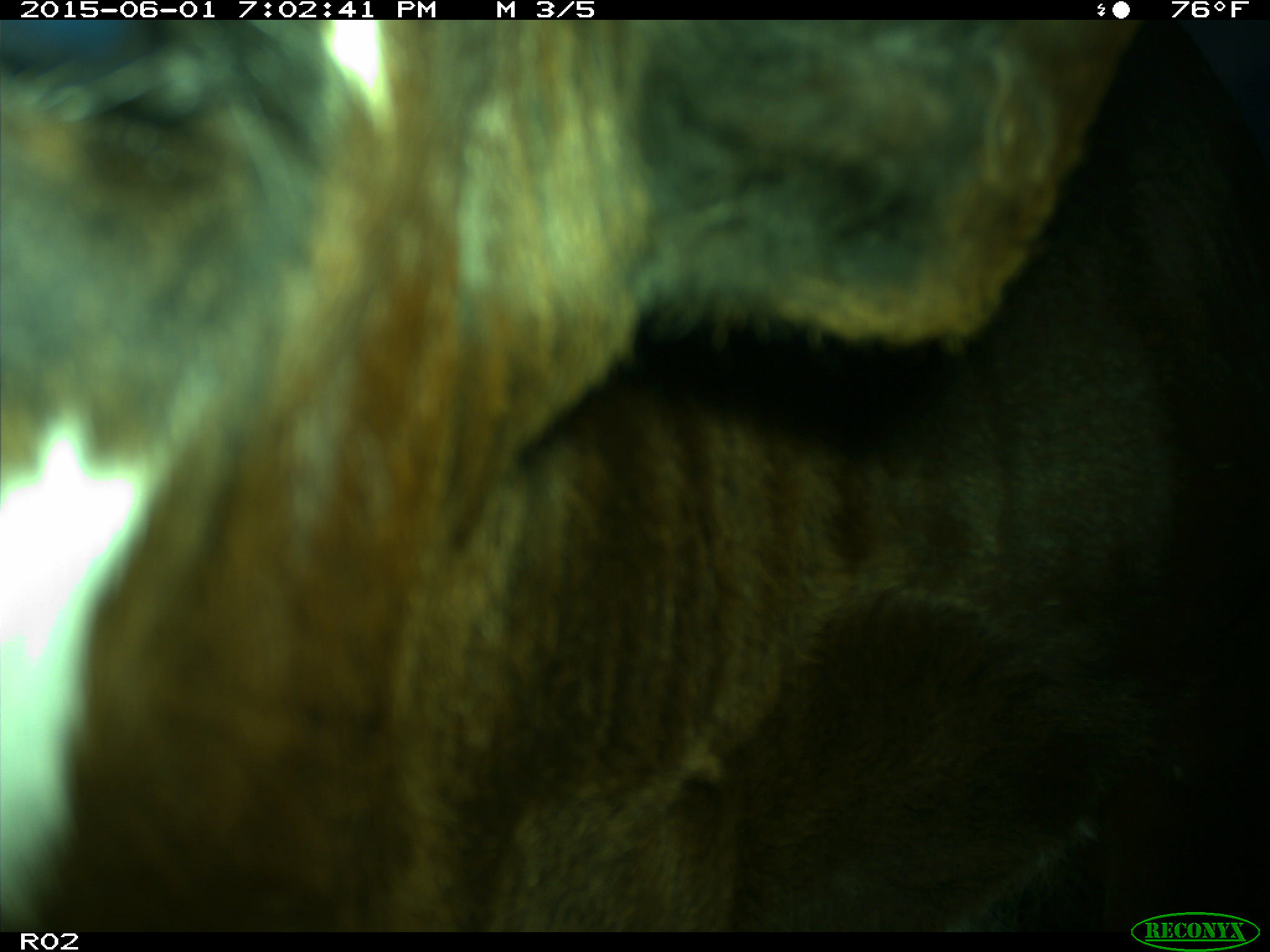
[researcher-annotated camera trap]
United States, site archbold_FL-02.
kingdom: Animalia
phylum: Chordata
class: Mammalia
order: Artiodactyla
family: Bovidae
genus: Bos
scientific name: Bos taurus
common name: domestic cow